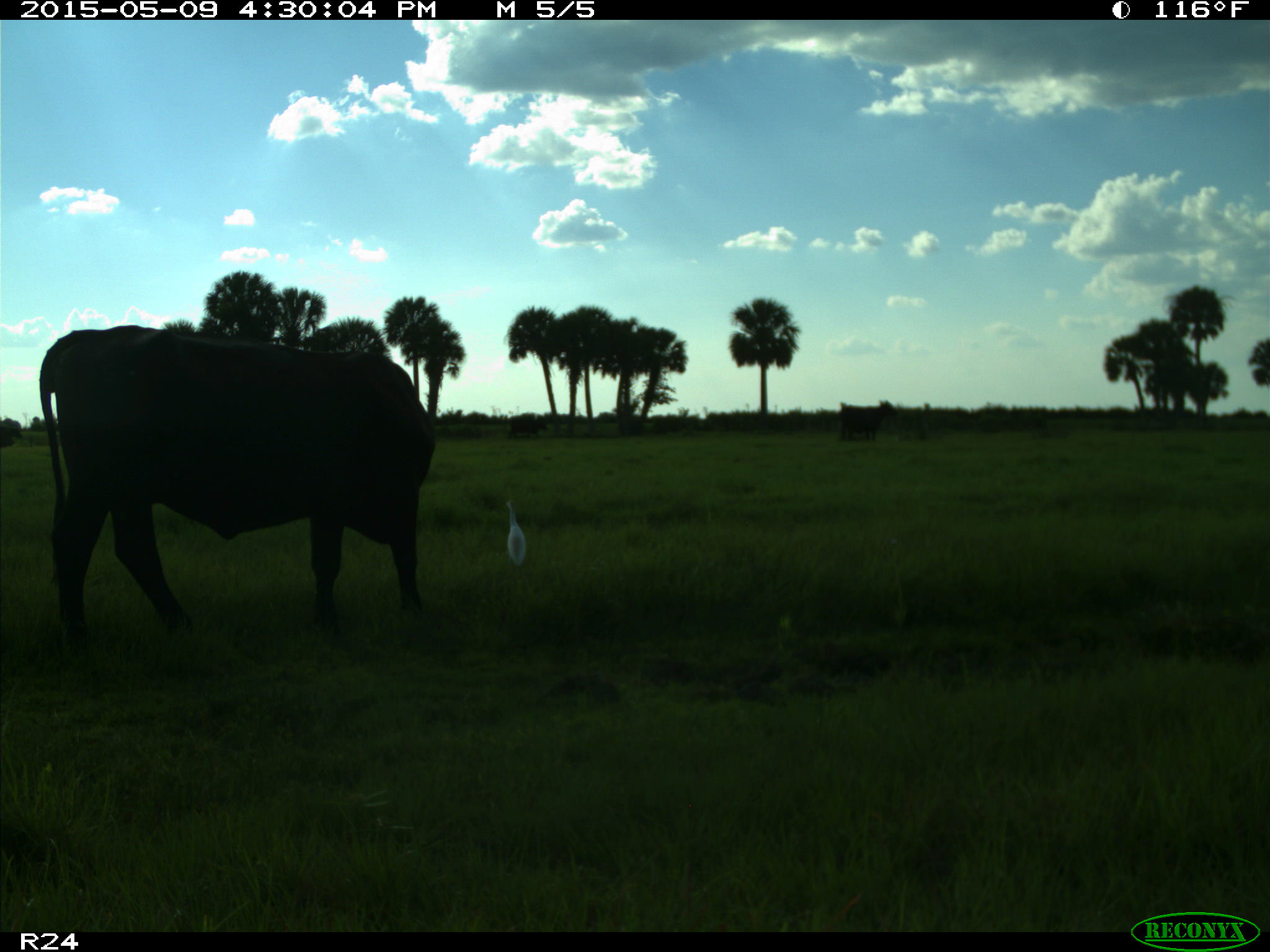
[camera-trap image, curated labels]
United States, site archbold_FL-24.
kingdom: Animalia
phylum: Chordata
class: Mammalia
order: Artiodactyla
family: Bovidae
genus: Bos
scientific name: Bos taurus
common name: domestic cow